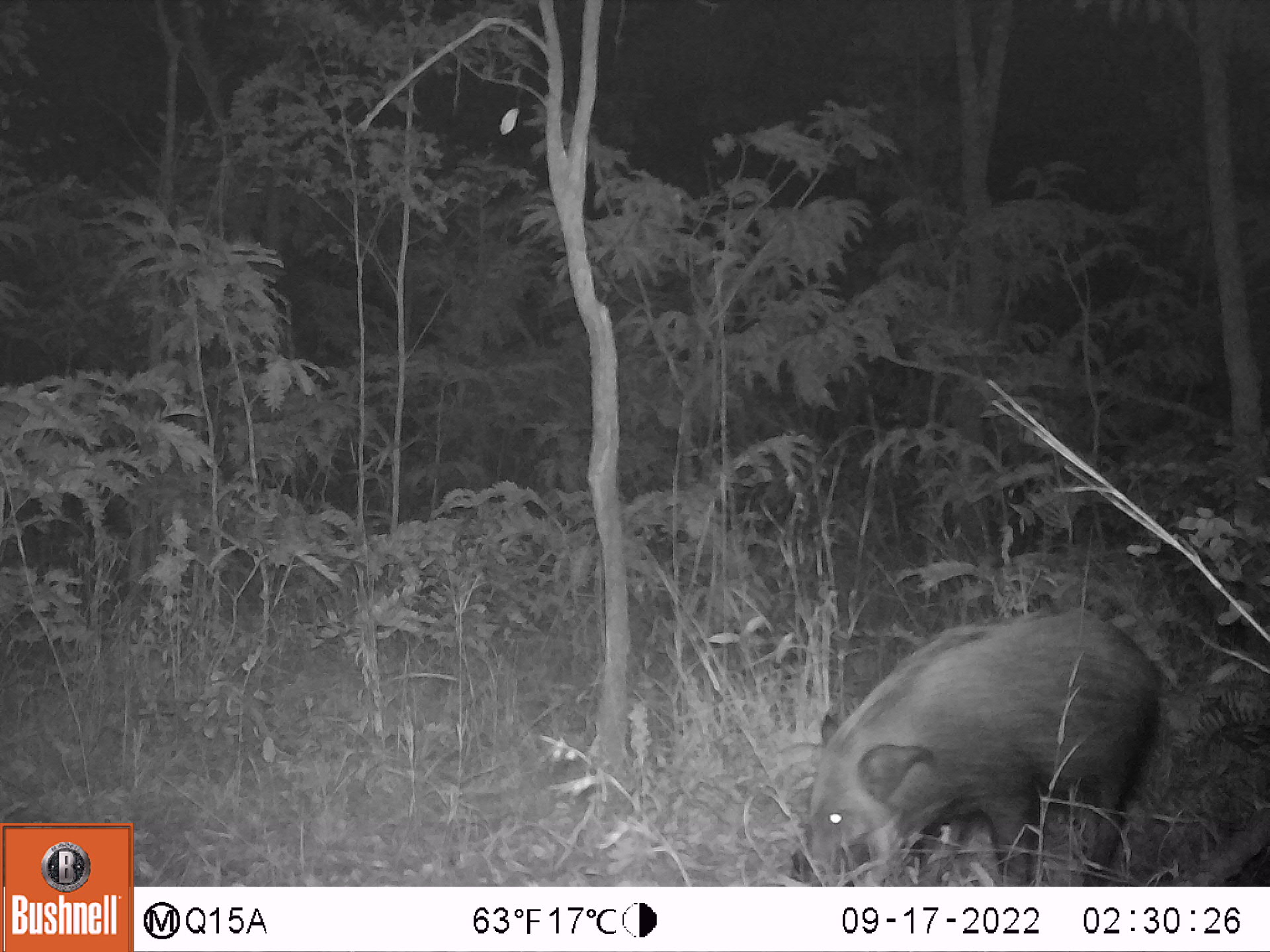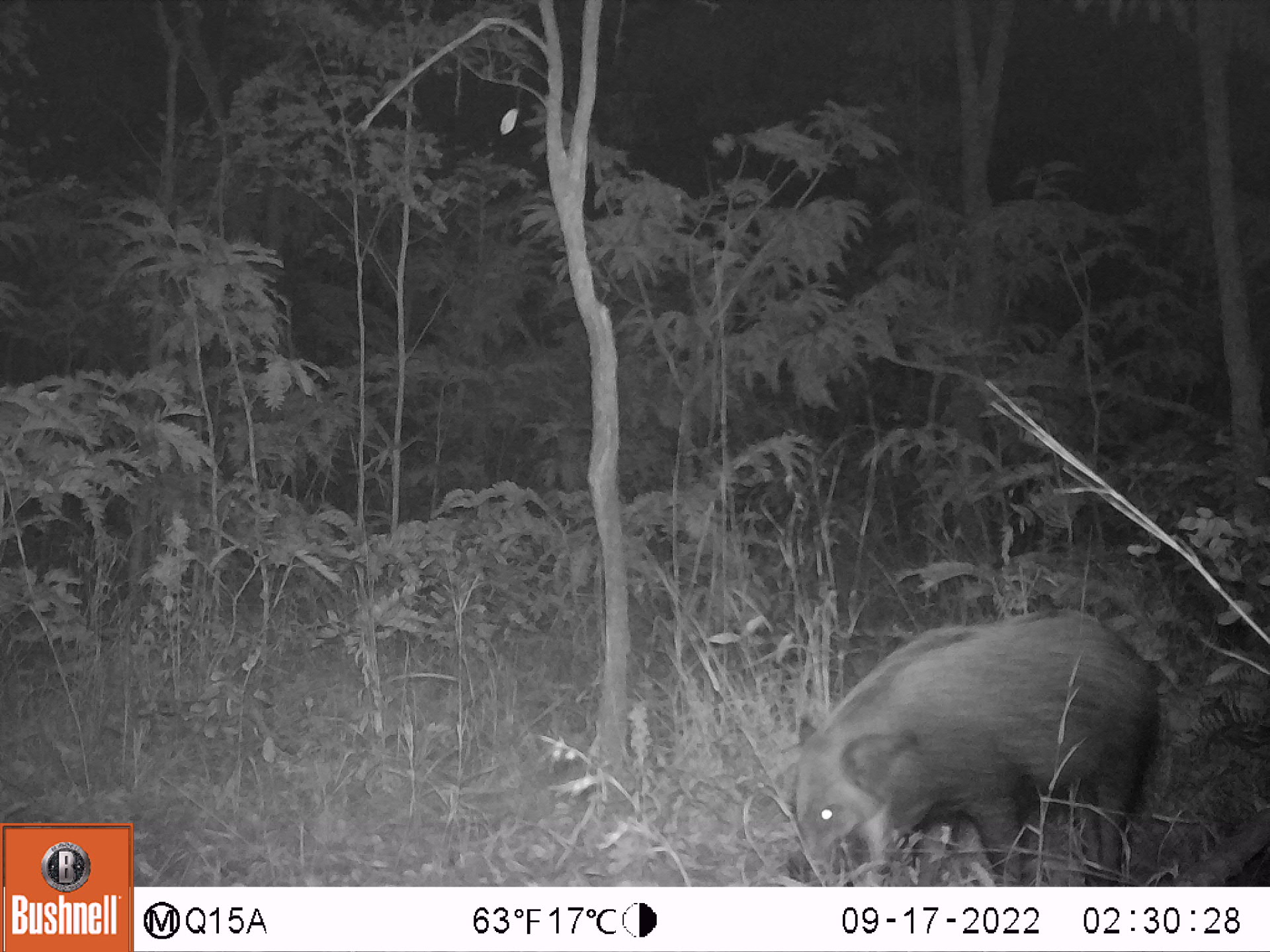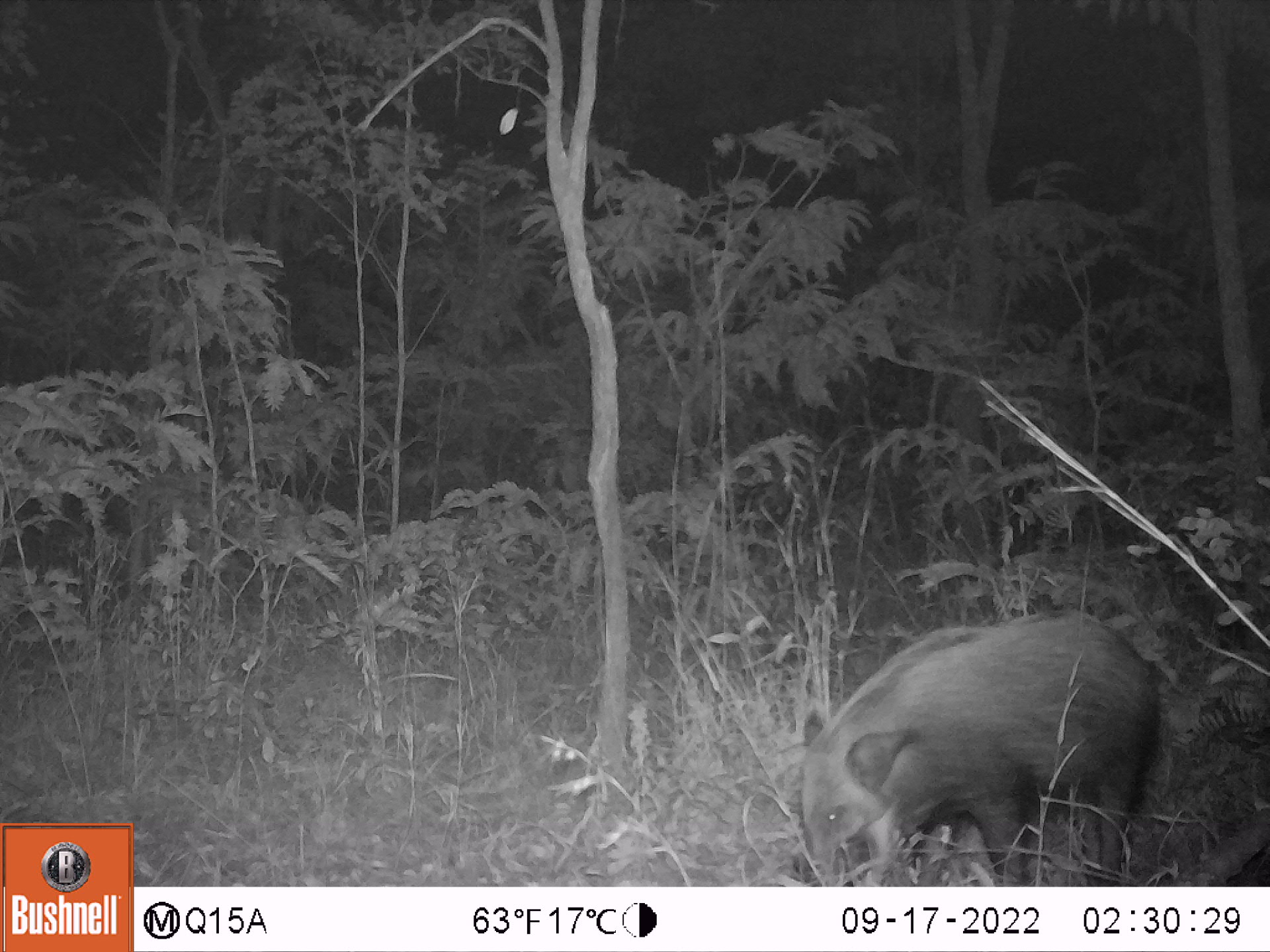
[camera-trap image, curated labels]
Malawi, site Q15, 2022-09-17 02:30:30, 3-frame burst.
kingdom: Animalia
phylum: Chordata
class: Mammalia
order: Artiodactyla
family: Suidae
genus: Potamochoerus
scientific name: Potamochoerus larvatus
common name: bushpig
Bushpig (Potamochoerus larvatus), count 1.